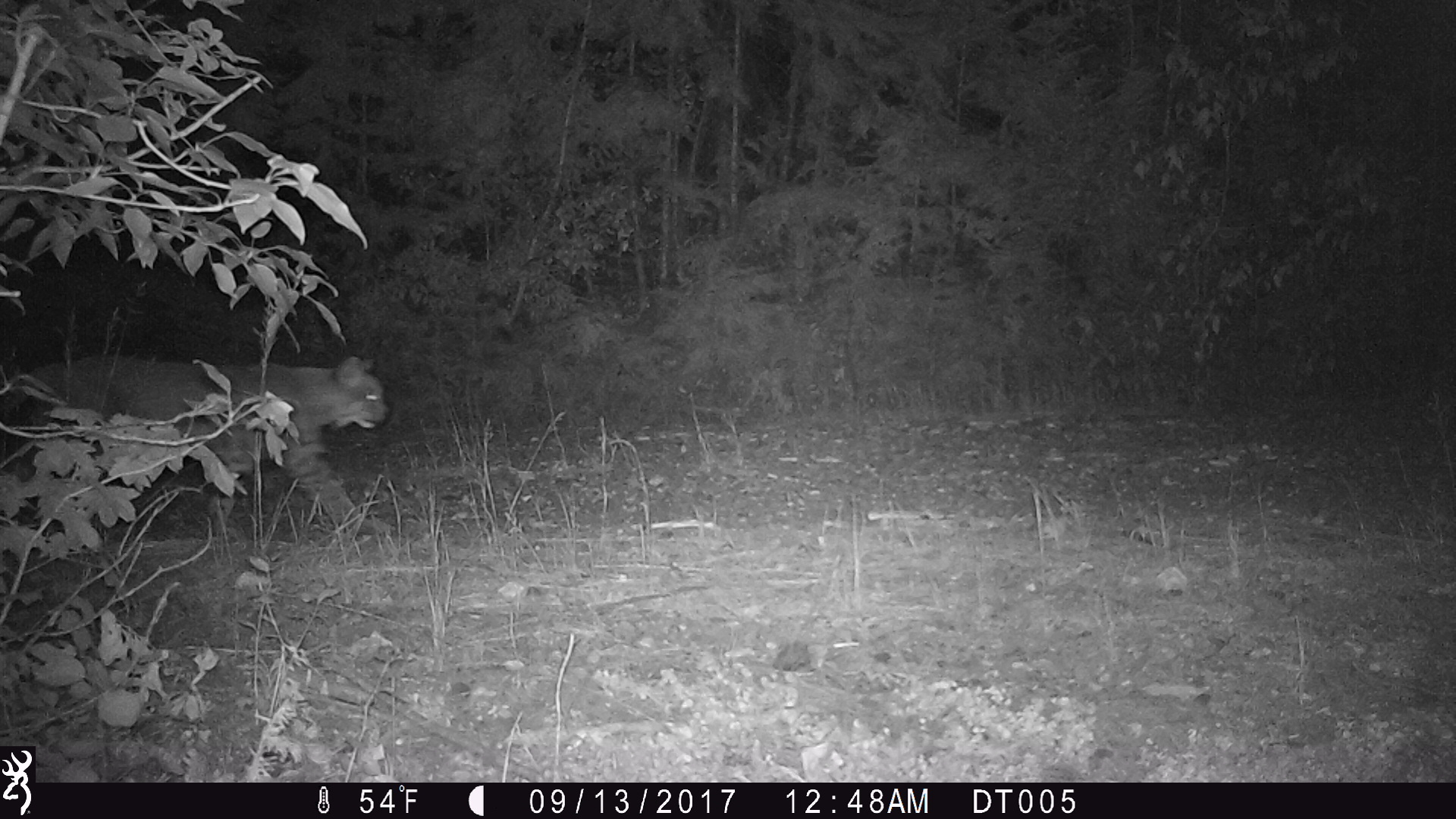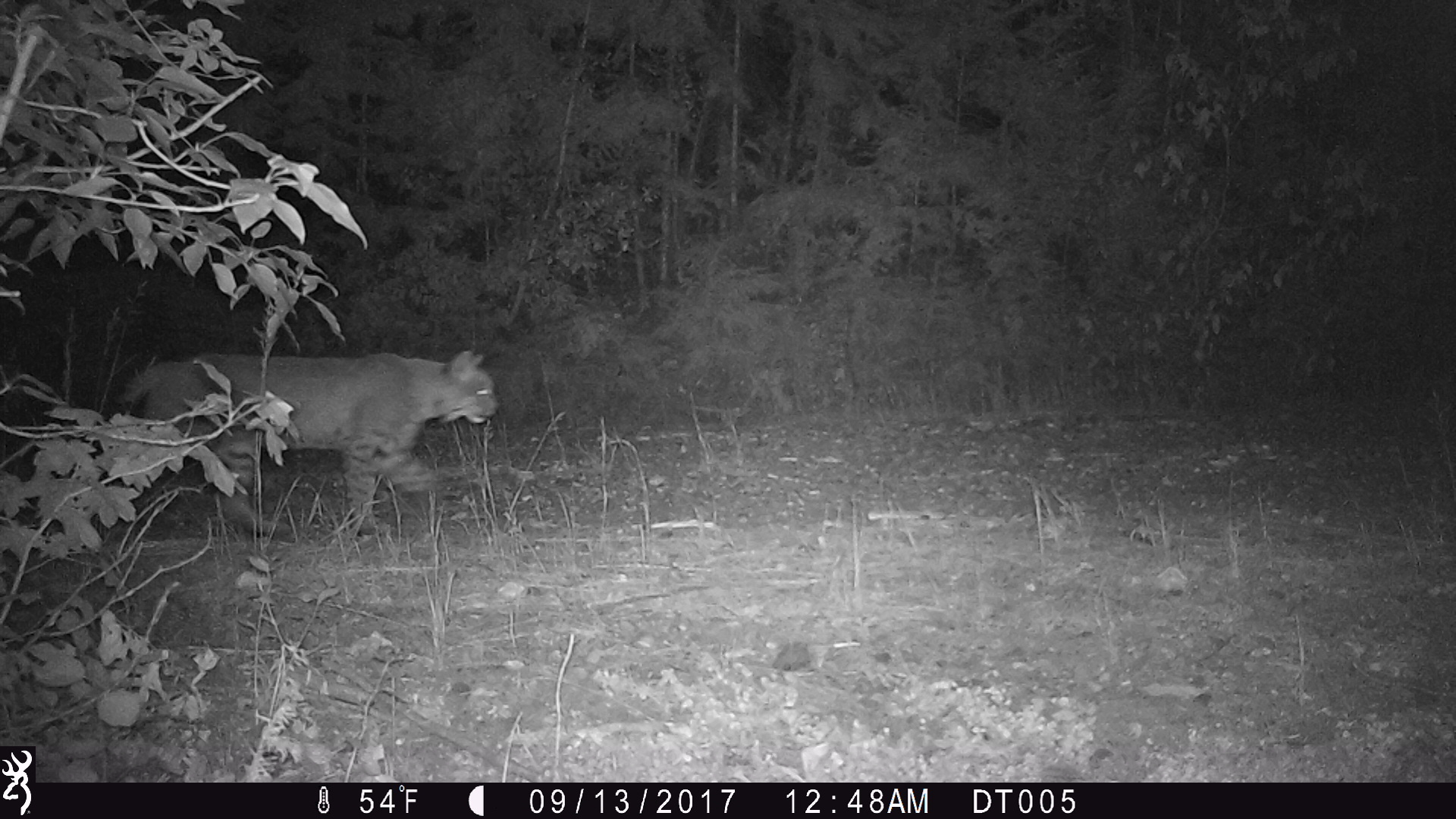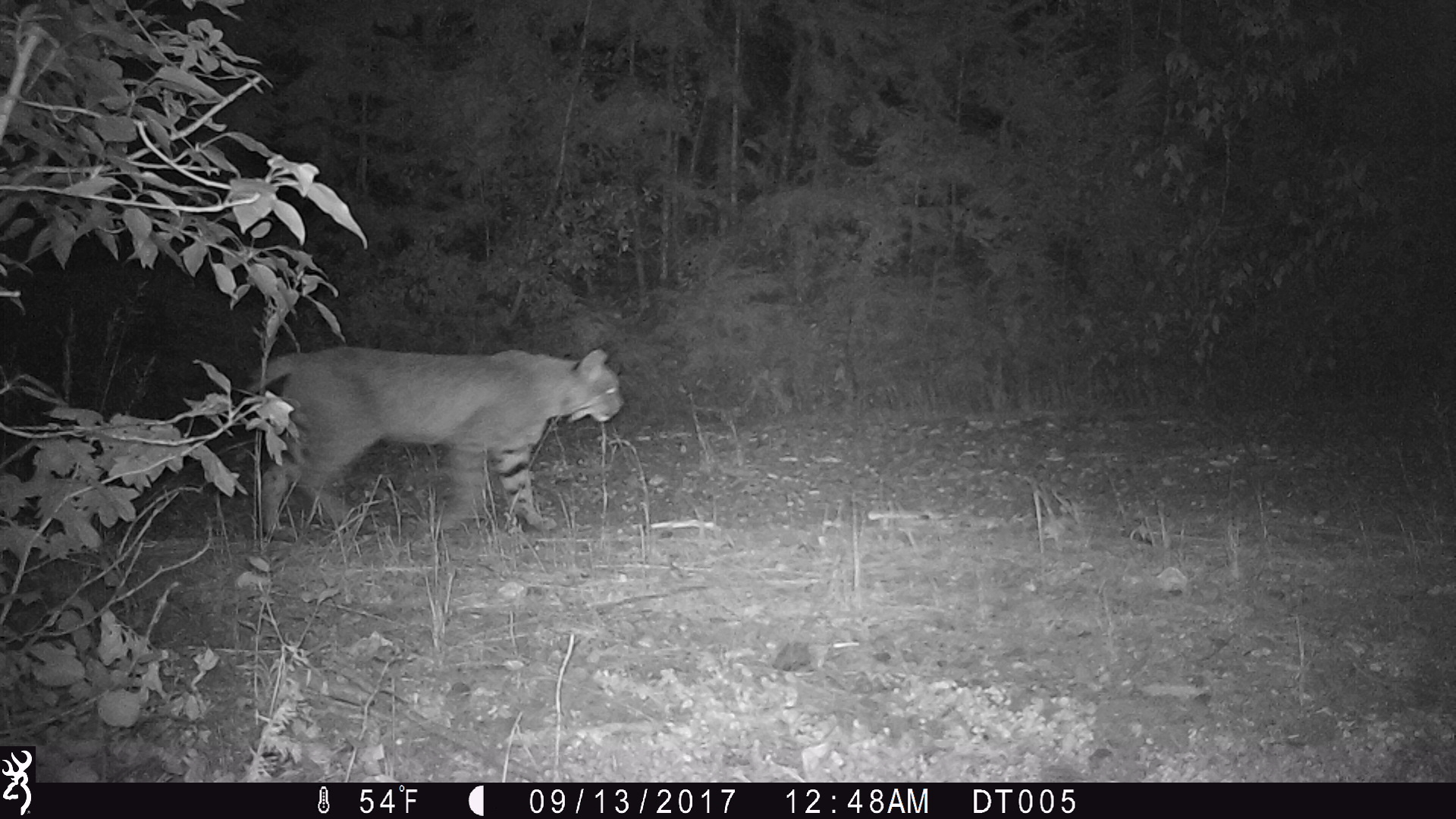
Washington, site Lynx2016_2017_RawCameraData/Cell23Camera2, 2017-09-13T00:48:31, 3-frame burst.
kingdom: Animalia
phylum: Chordata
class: Mammalia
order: Carnivora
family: Felidae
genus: Lynx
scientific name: Lynx rufus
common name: bobcat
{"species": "Lynx rufus (bobcat)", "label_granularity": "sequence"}